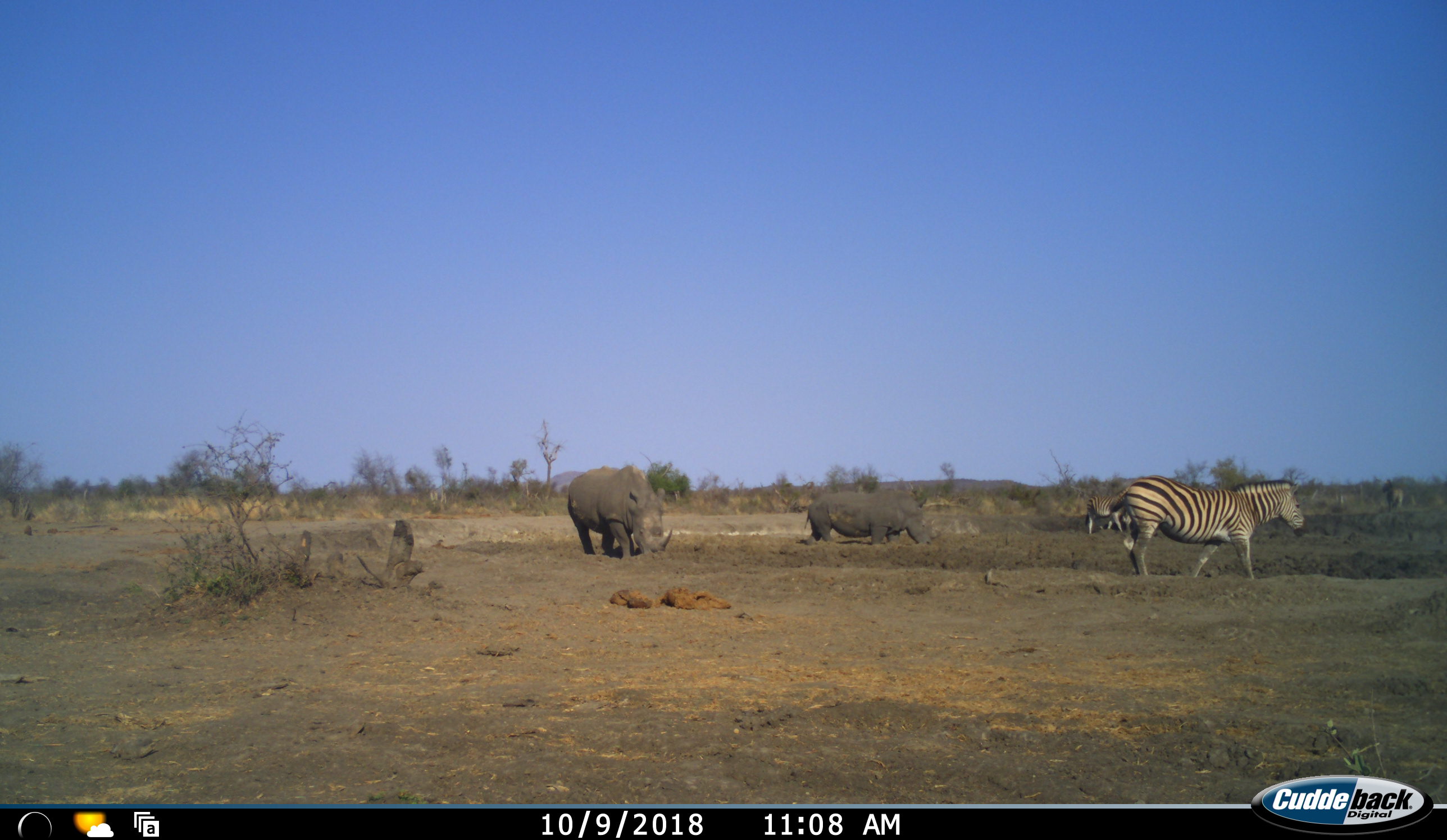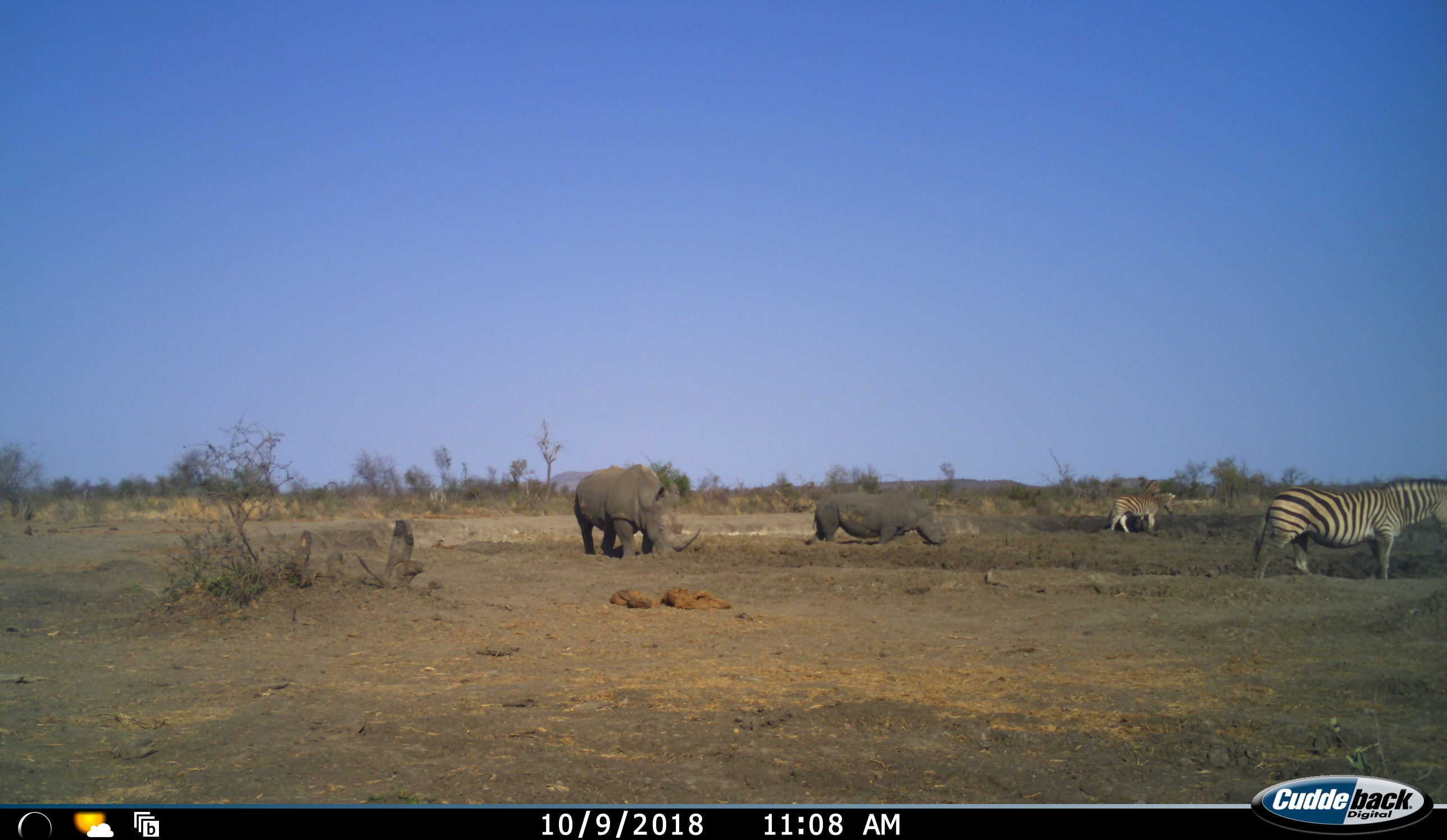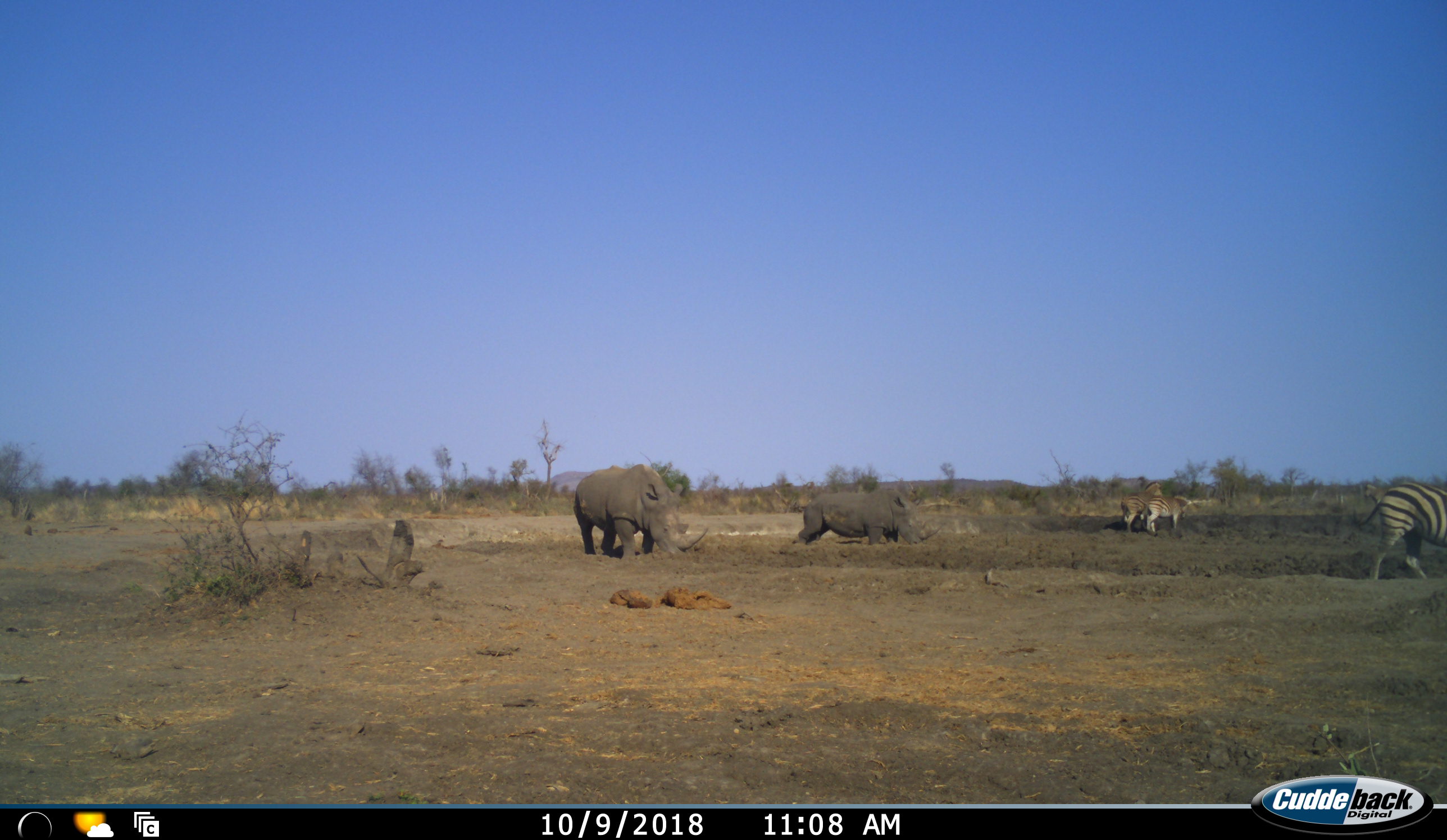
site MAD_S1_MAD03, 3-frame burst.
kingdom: Animalia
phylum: Chordata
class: Mammalia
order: Perissodactyla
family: Rhinocerotidae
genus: Ceratotherium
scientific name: Ceratotherium simum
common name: white rhinoceros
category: rhinoceroswhite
Rhinoceroswhite (white rhinoceros) (Ceratotherium simum), count 2. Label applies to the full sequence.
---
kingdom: Animalia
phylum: Chordata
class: Mammalia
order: Perissodactyla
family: Equidae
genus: Equus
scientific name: Equus quagga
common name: plains zebra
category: zebraplains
Zebraplains (plains zebra) (Equus quagga), count 4. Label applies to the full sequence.